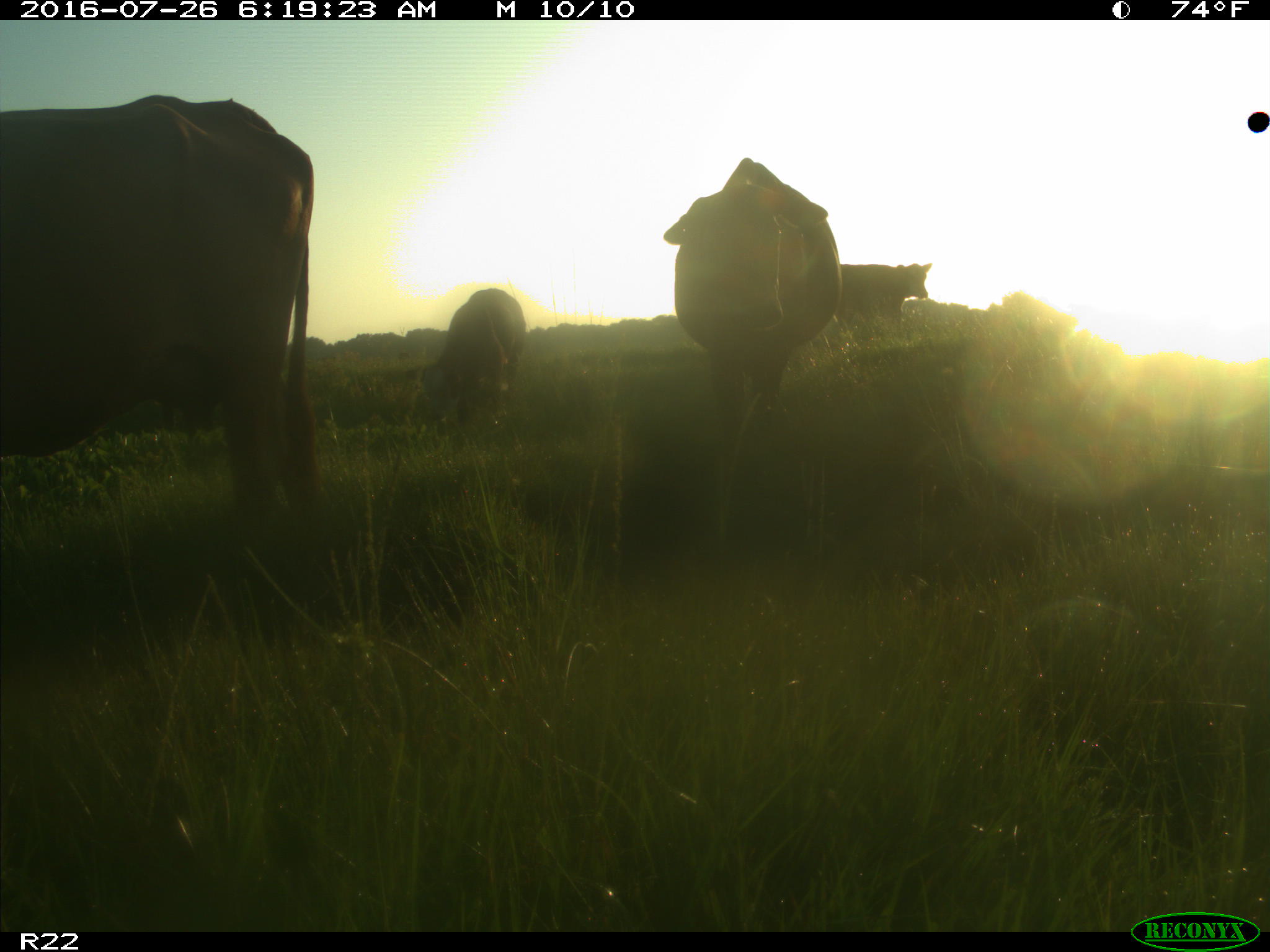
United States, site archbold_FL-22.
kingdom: Animalia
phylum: Chordata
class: Mammalia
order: Artiodactyla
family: Bovidae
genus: Bos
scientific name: Bos taurus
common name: domestic cow